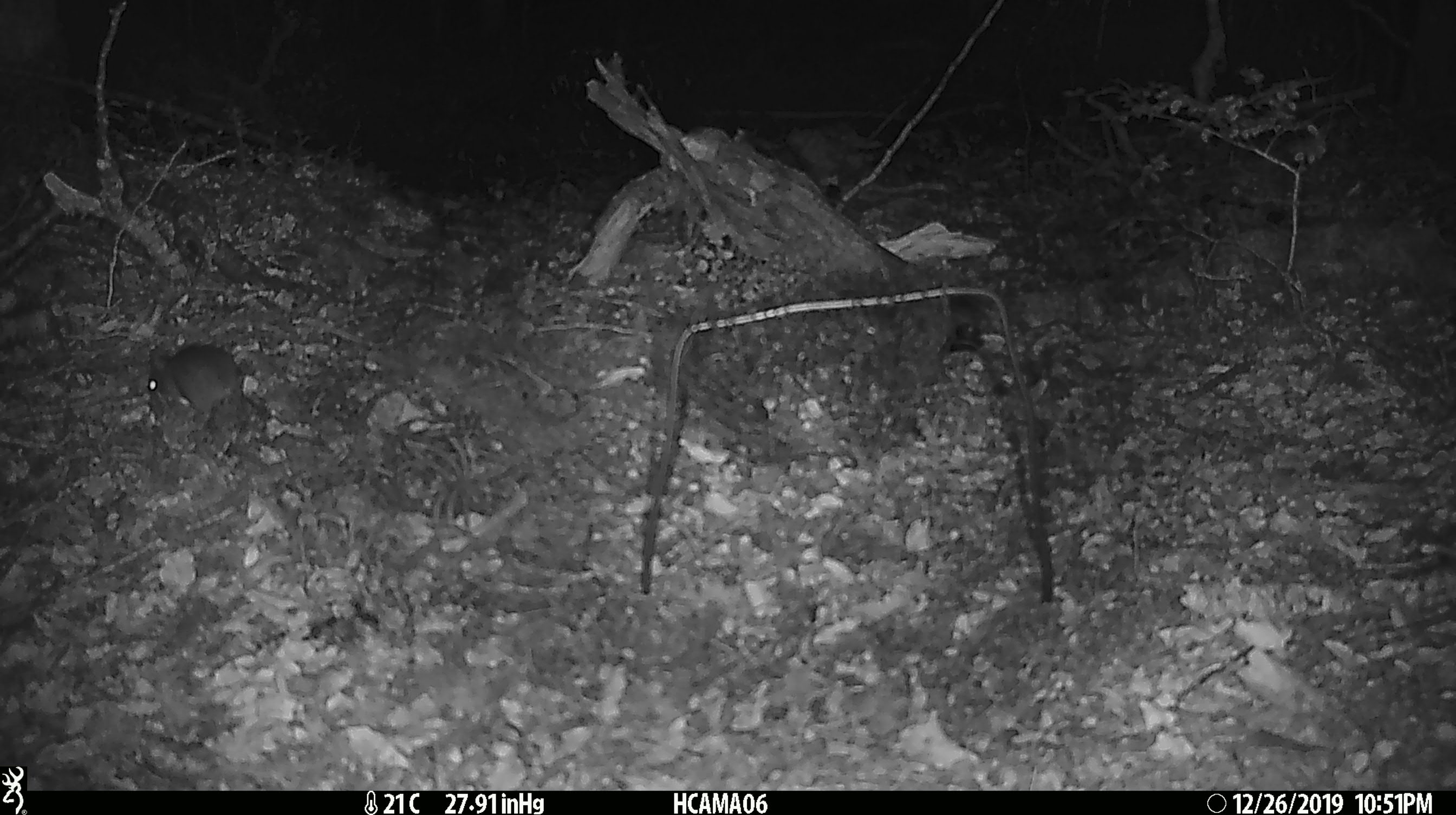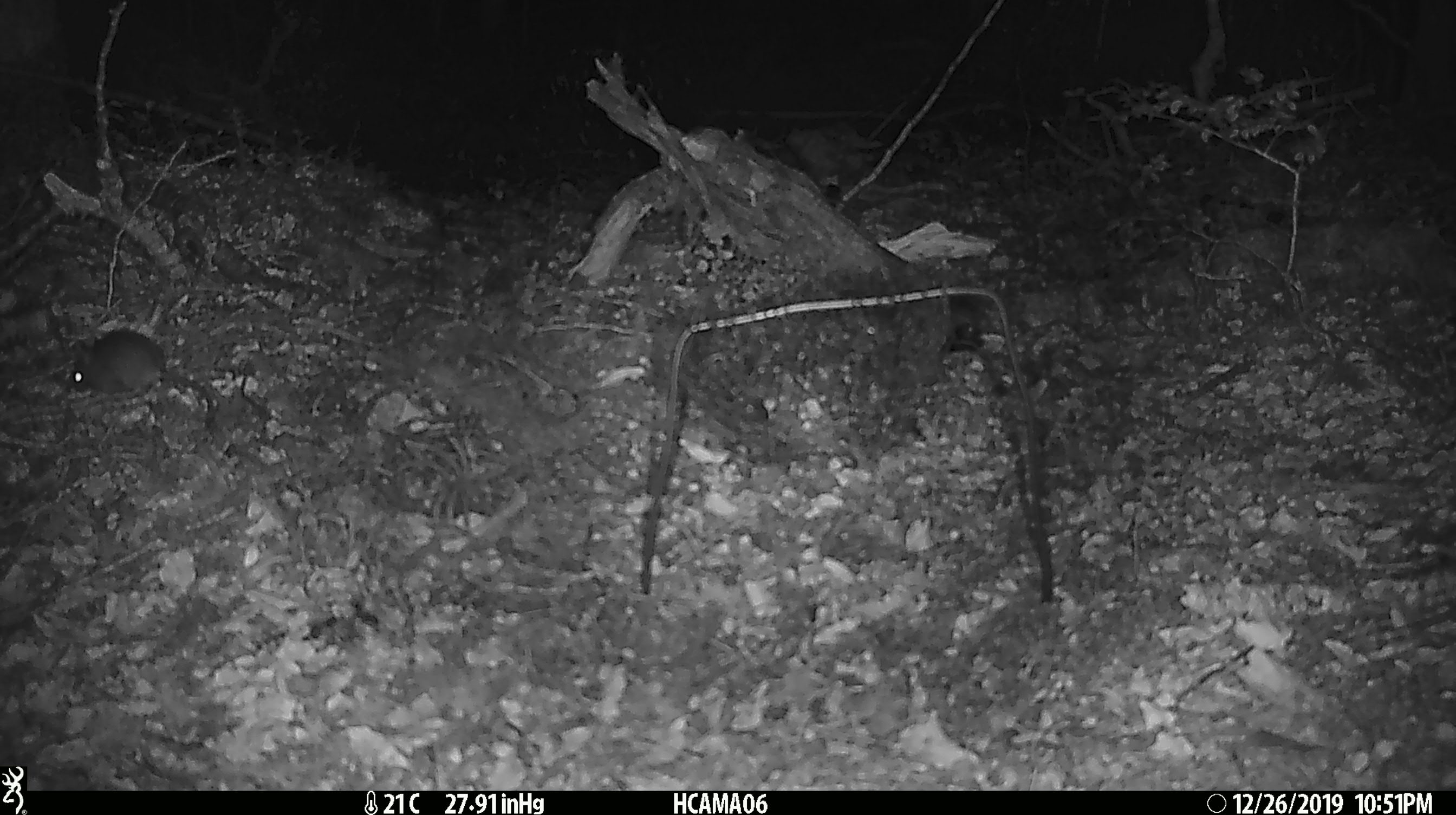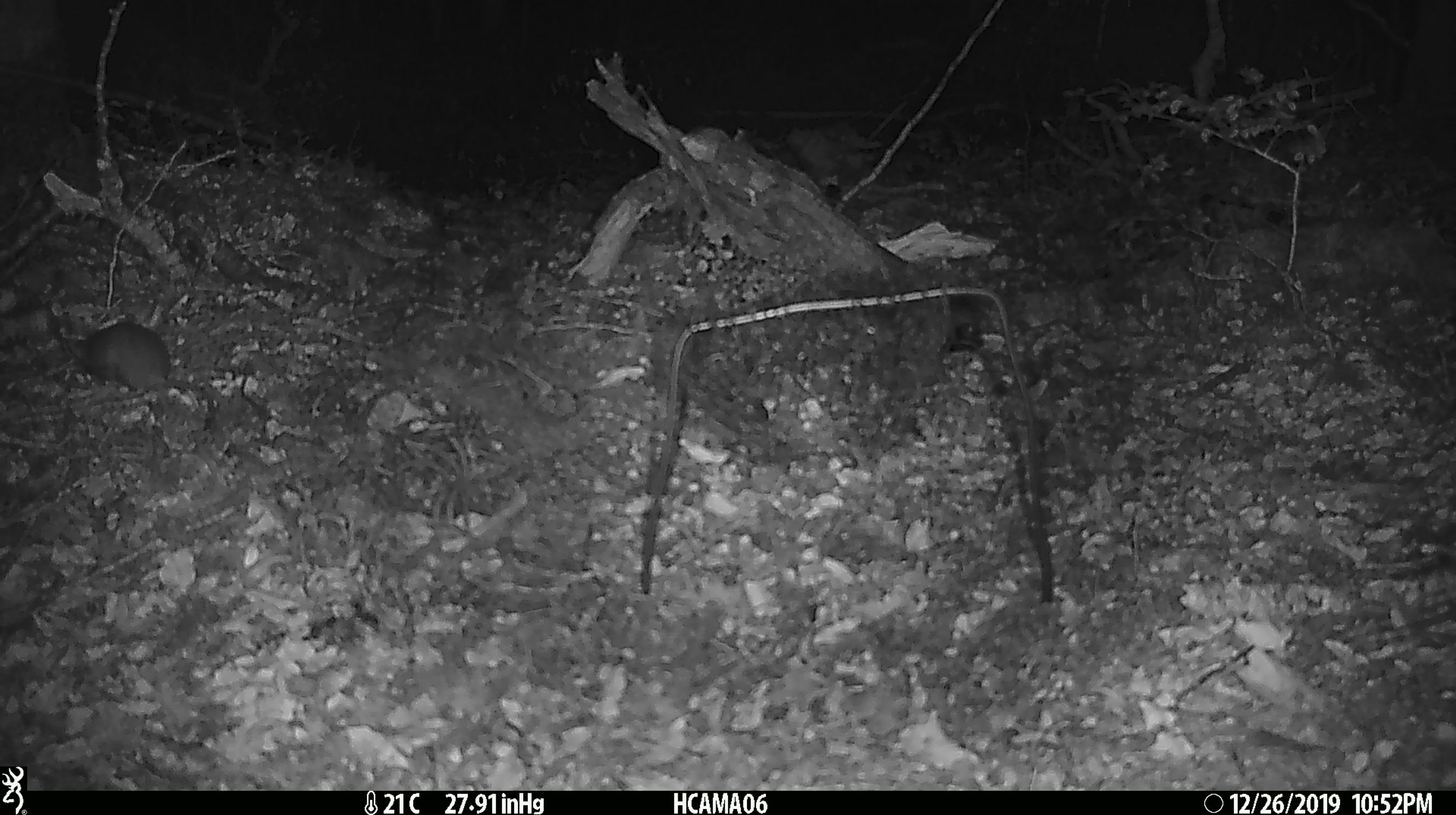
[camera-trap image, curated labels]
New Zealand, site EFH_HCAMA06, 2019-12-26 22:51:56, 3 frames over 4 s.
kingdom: Animalia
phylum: Chordata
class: Mammalia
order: Rodentia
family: Muridae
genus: Mus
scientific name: Mus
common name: mouse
Mouse (Mus).